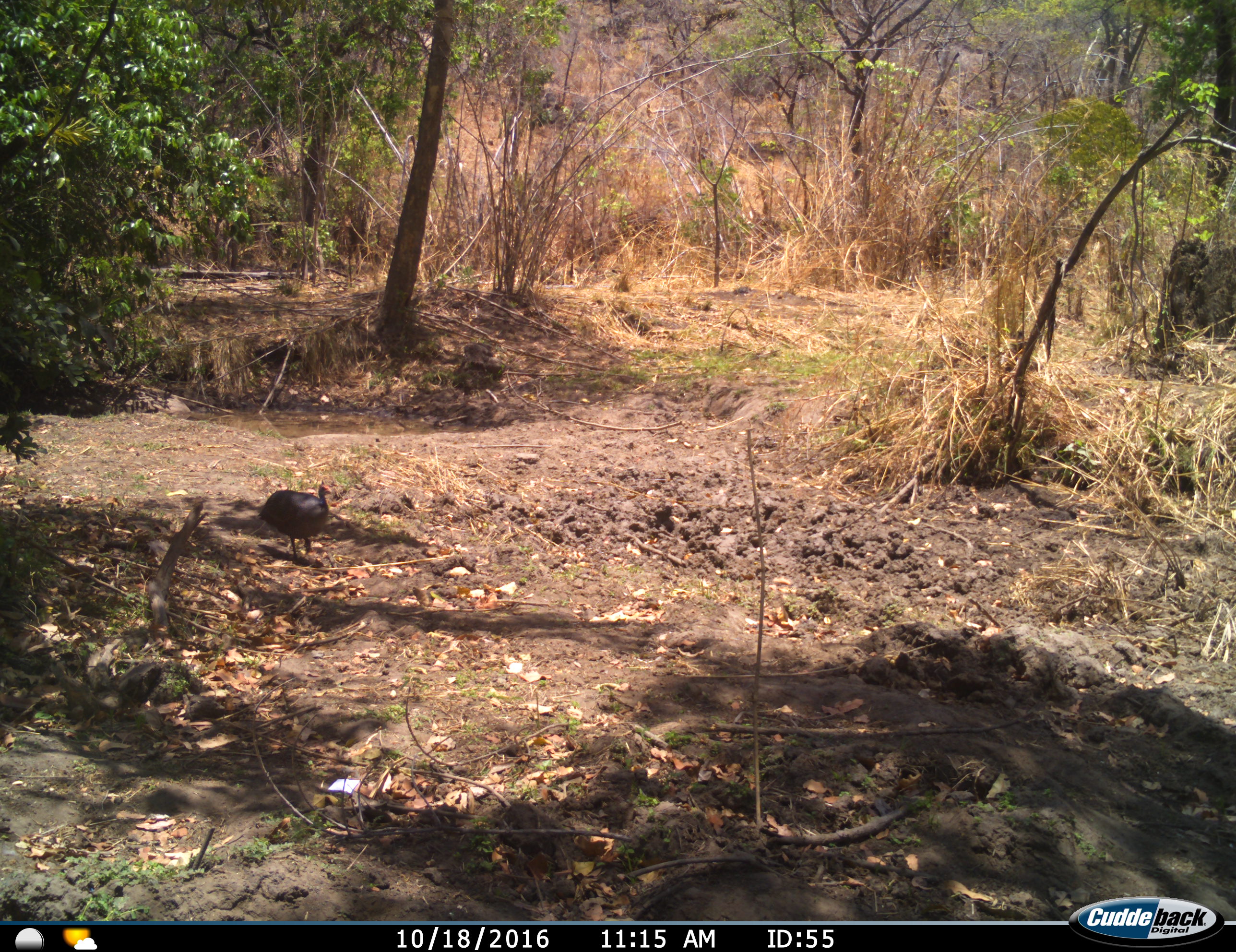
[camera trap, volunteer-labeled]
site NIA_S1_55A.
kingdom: Animalia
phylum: Chordata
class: Aves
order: Galliformes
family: Numididae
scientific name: Numididae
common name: guineafowl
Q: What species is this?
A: Guineafowl (Numididae).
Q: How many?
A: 1.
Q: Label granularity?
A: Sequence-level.